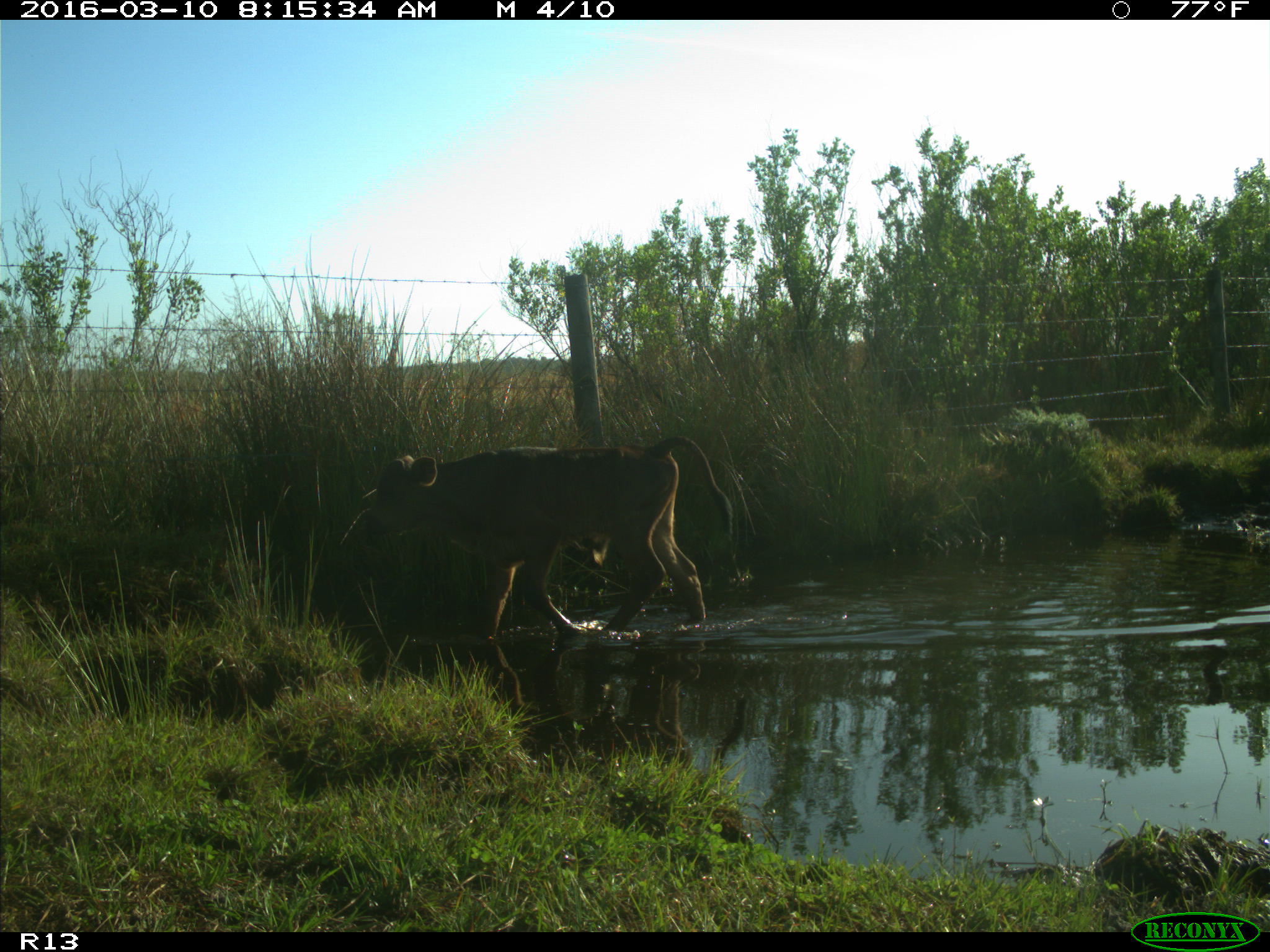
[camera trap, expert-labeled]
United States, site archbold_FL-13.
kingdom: Animalia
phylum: Chordata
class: Mammalia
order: Artiodactyla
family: Bovidae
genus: Bos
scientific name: Bos taurus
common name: domestic cow